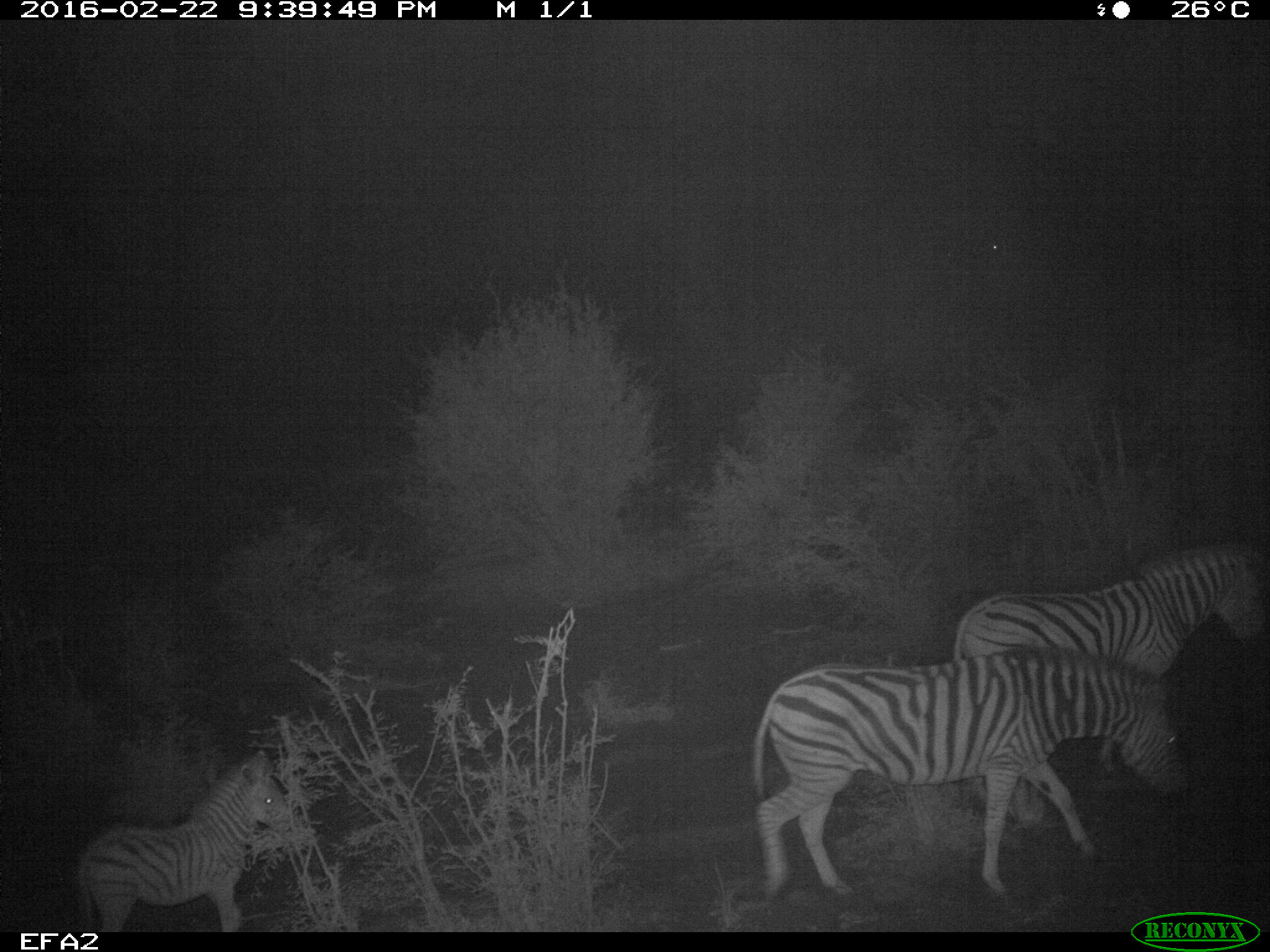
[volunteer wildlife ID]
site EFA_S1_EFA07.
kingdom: Animalia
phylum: Chordata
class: Mammalia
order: Perissodactyla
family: Equidae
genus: Equus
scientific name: Equus quagga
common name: plains zebra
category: zebraplains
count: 3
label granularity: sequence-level